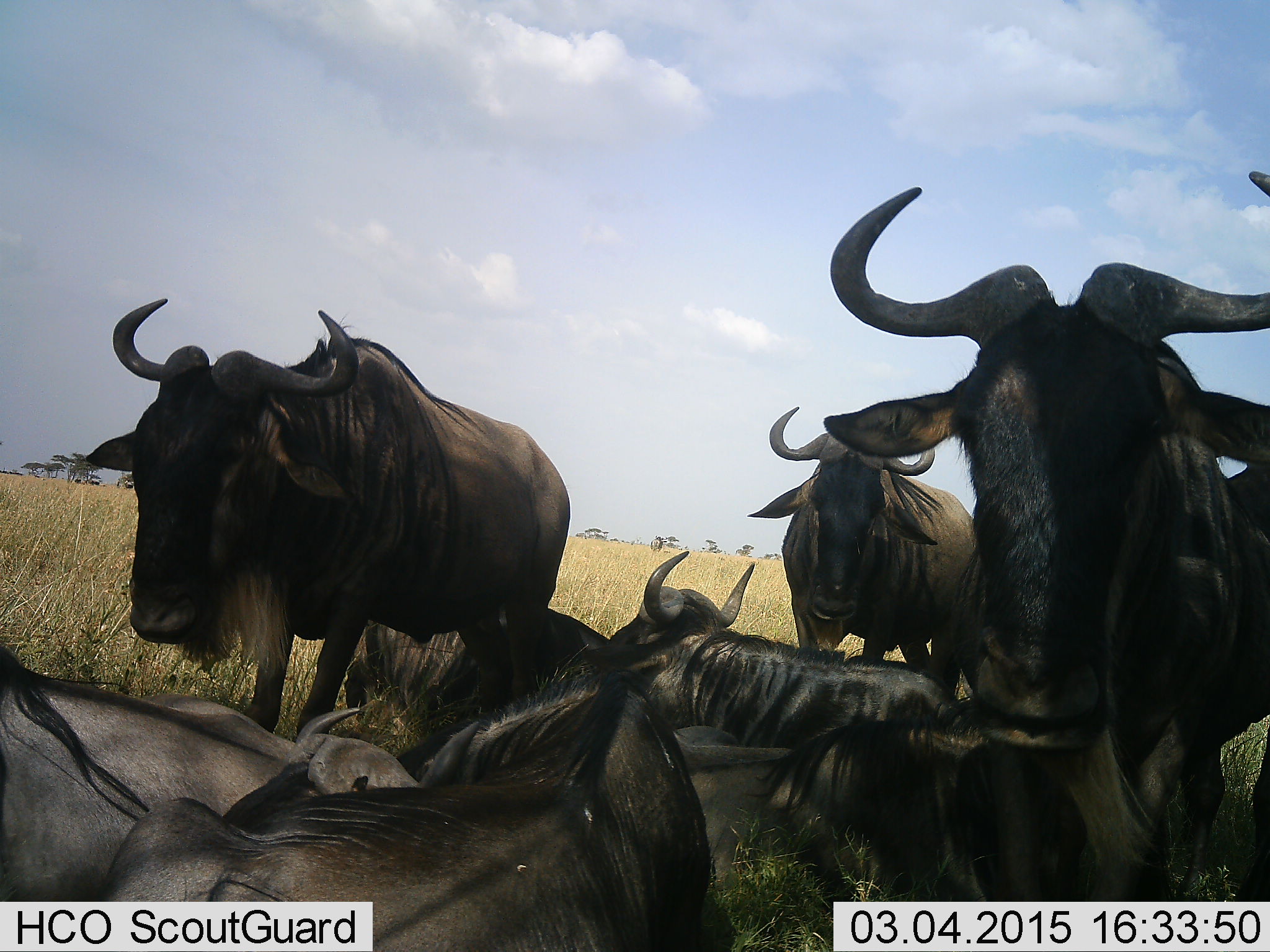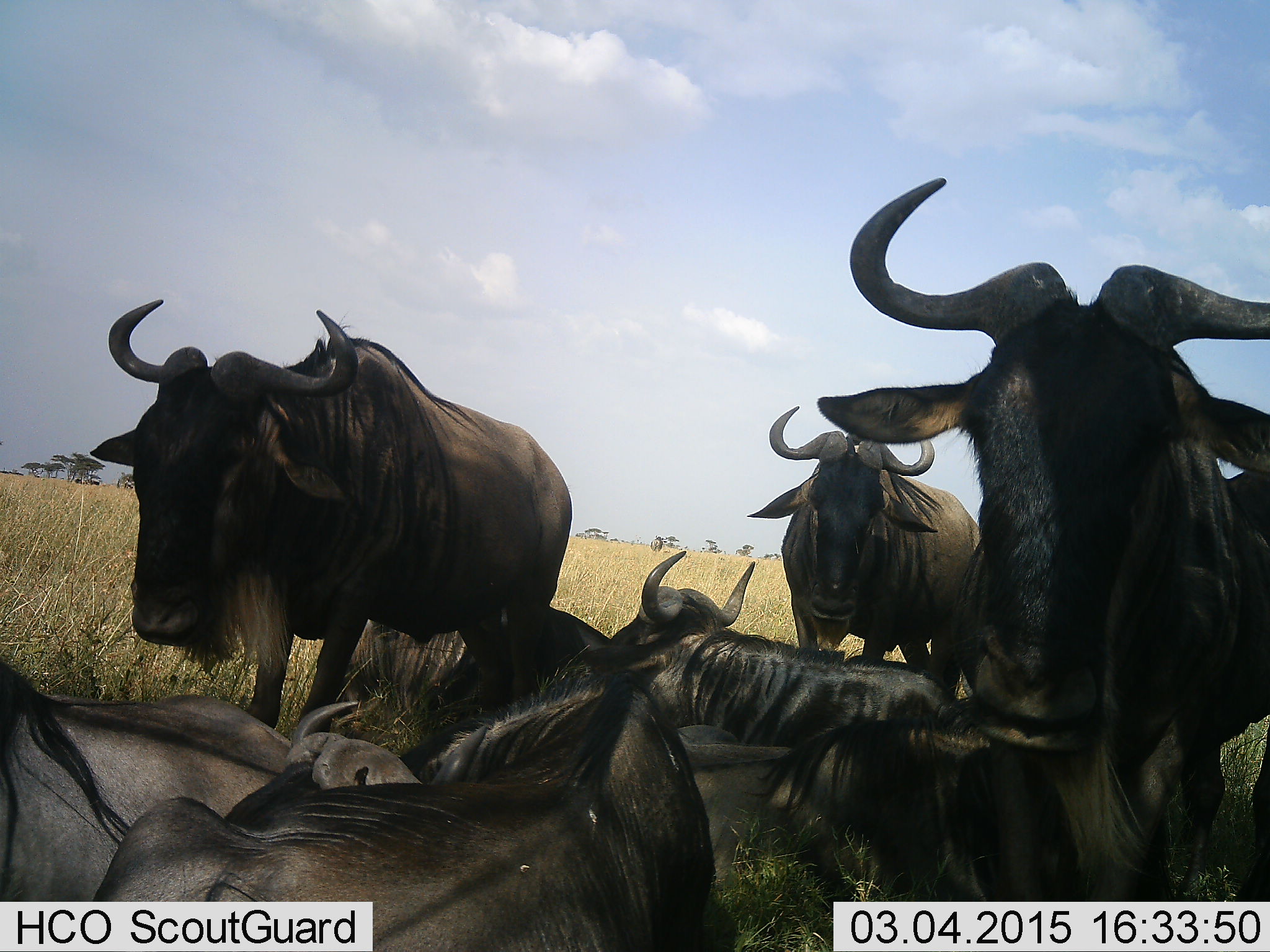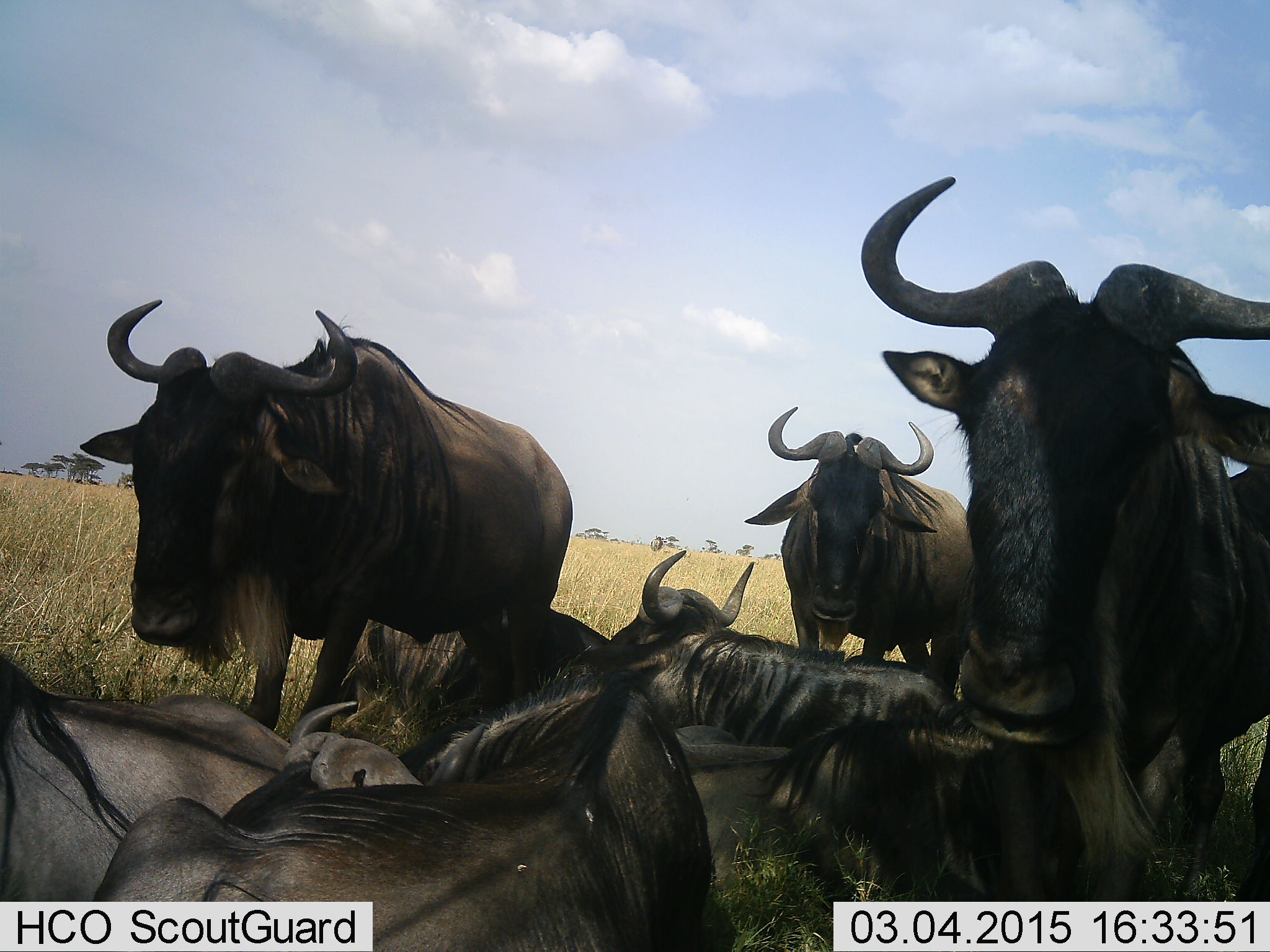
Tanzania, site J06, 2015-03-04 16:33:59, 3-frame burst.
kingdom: Animalia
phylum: Chordata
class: Mammalia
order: Artiodactyla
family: Bovidae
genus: Connochaetes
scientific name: Connochaetes taurinus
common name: blue wildebeest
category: wildebeest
Wildebeest (blue wildebeest) (Connochaetes taurinus), count 7. Behavior (volunteer vote fractions): standing 90%, resting 100%, moving 0%, interacting 30%. Young present (vote fraction): 0%. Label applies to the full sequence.